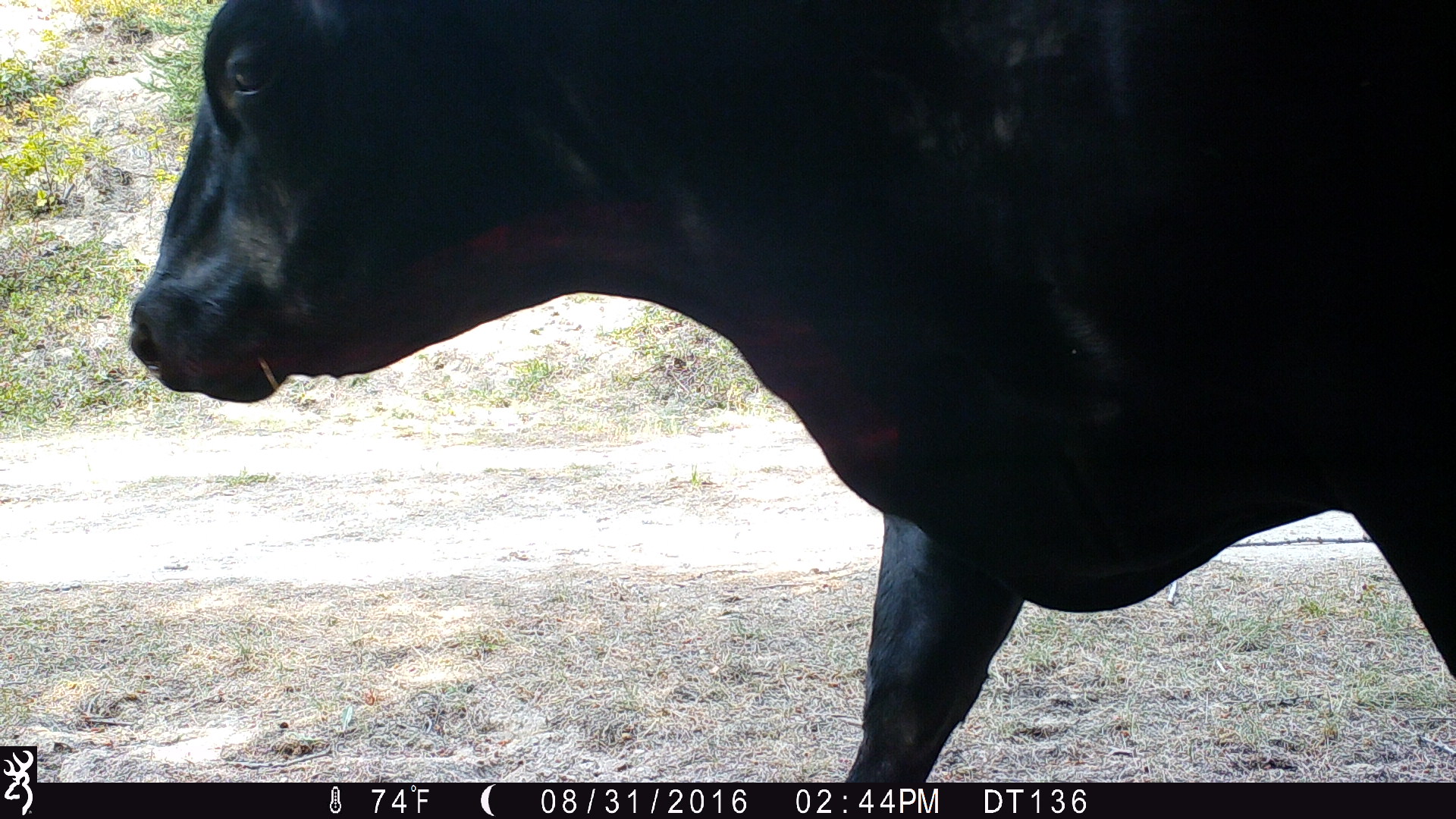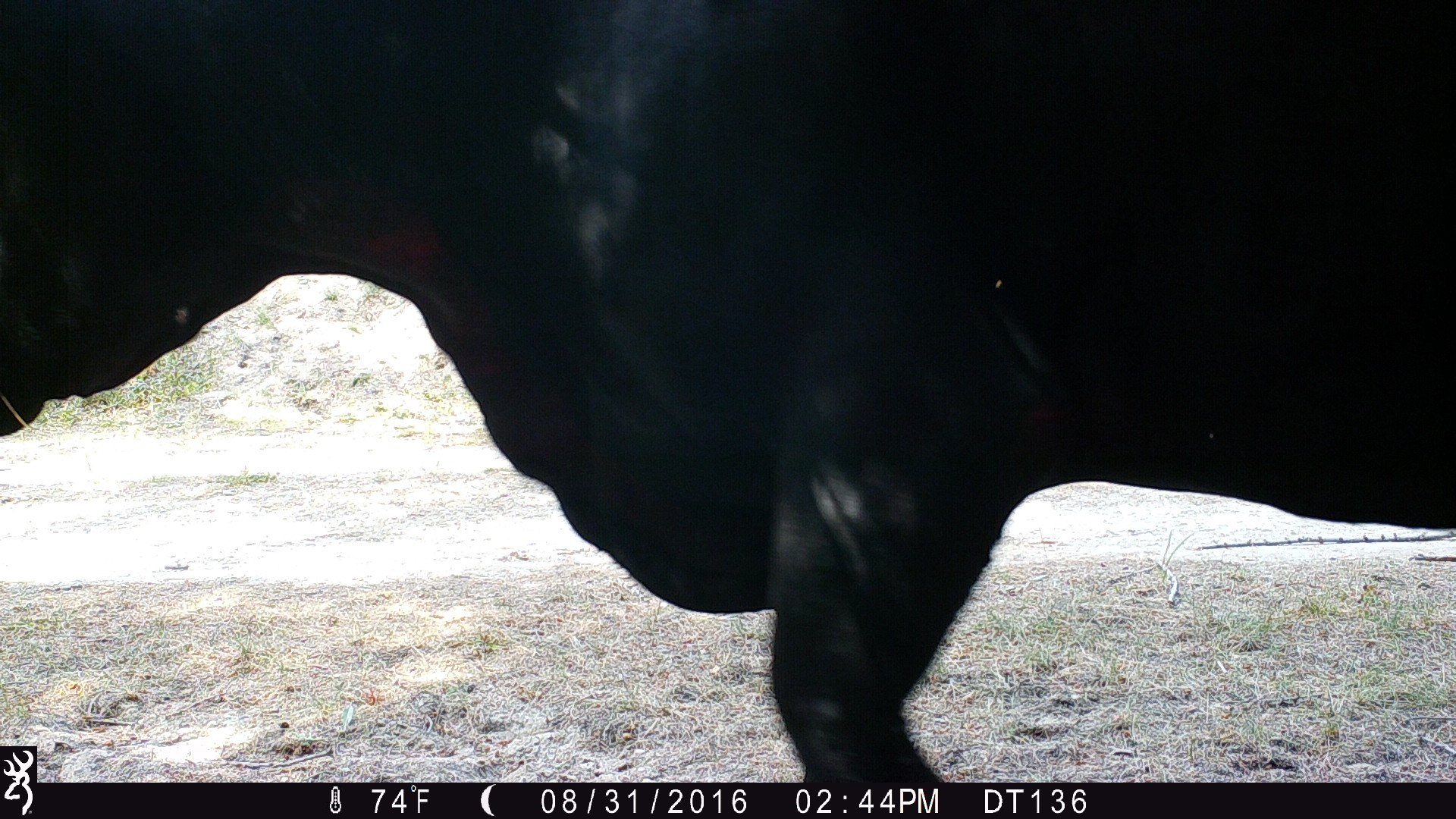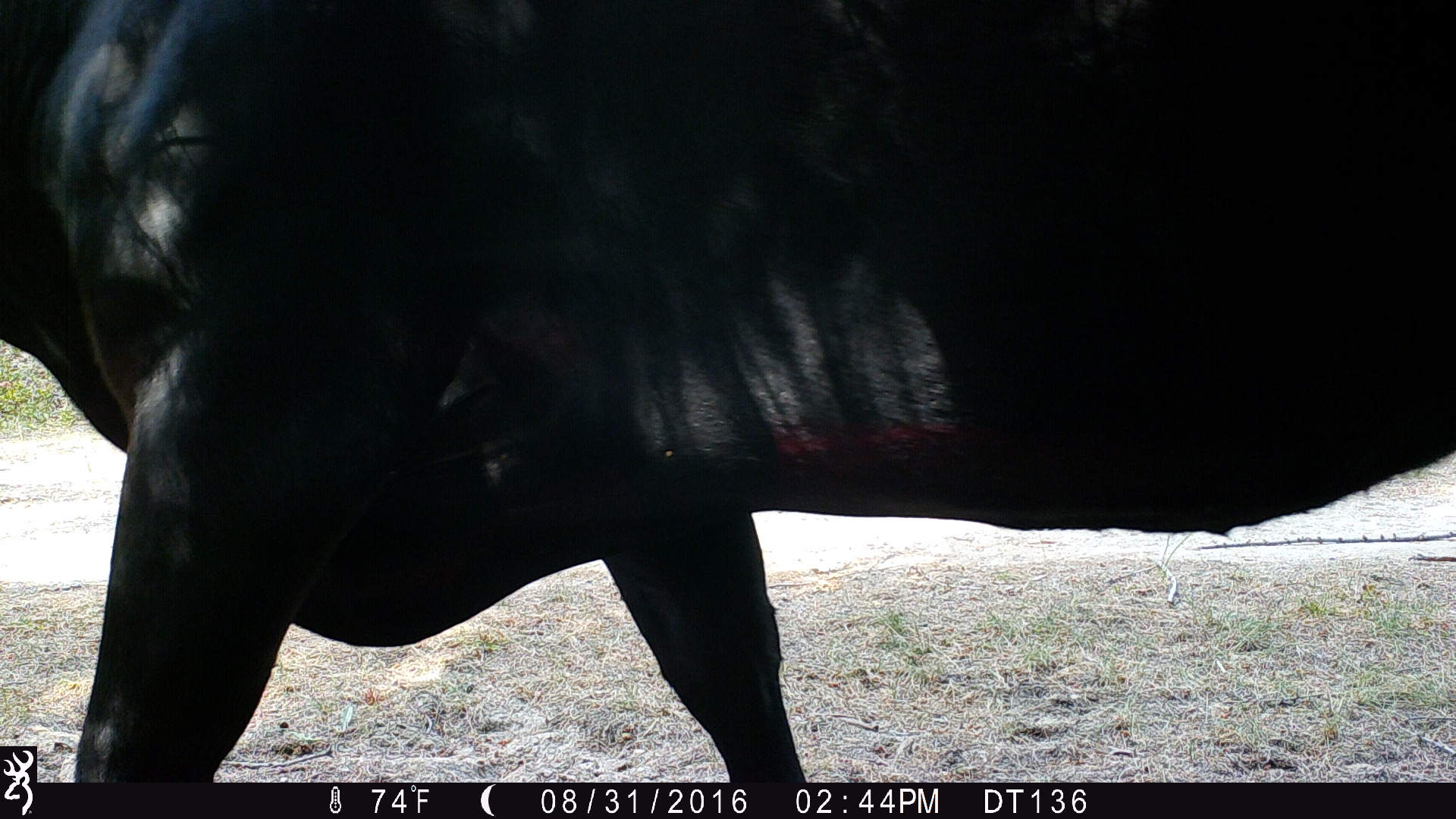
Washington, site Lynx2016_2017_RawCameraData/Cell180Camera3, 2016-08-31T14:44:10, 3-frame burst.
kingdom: Animalia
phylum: Chordata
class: Mammalia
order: Artiodactyla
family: Bovidae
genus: Bos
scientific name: Bos taurus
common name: domestic cattle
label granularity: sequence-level